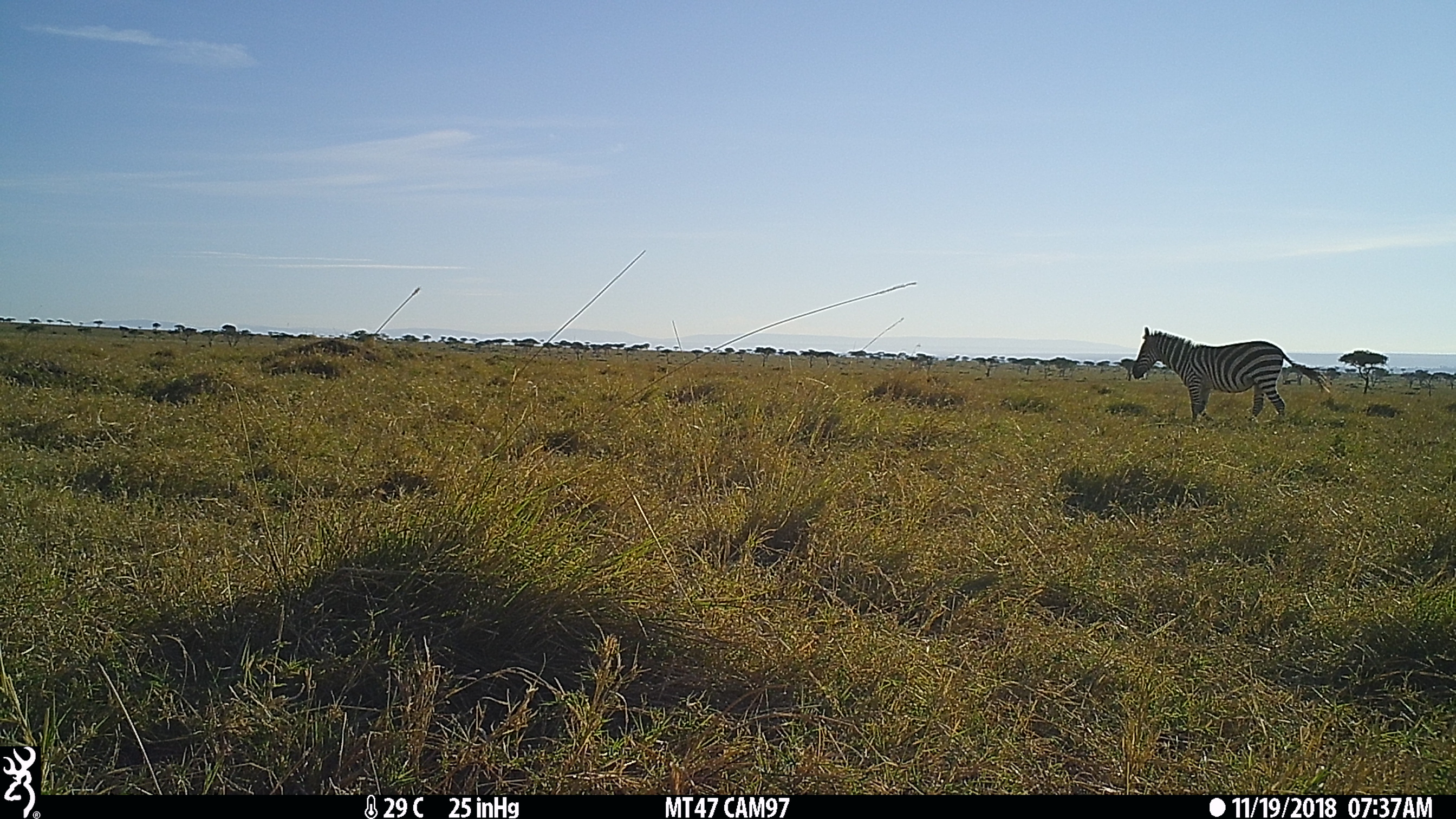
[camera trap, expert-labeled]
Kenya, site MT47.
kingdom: Animalia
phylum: Chordata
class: Mammalia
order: Perissodactyla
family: Equidae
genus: Equus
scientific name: Equus quagga burchellii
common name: burchell's zebra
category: zebra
Zebra (burchell's zebra) (Equus quagga burchellii).